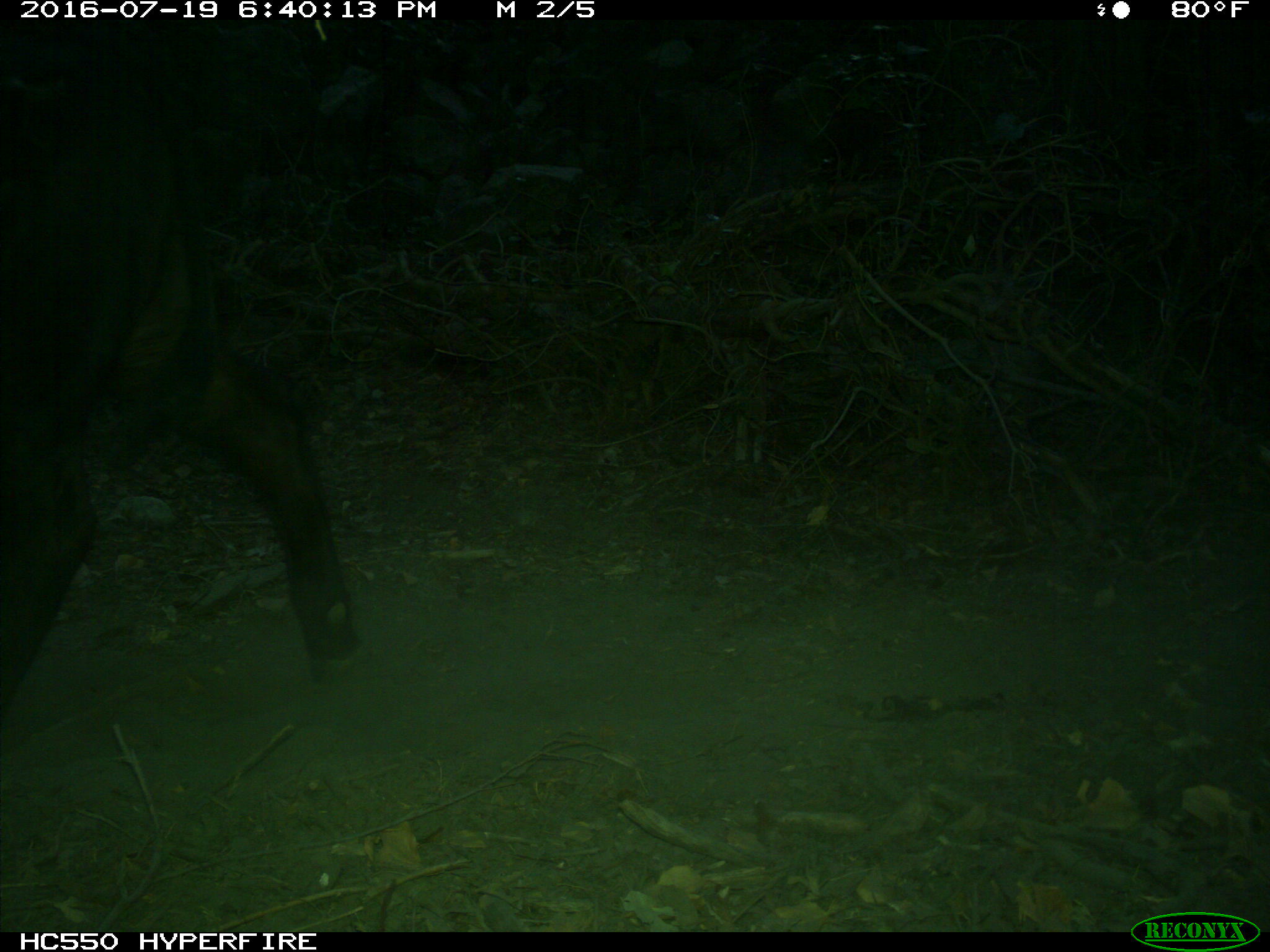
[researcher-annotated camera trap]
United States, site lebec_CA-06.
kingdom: Animalia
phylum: Chordata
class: Mammalia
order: Artiodactyla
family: Bovidae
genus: Bos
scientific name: Bos taurus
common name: domestic cow